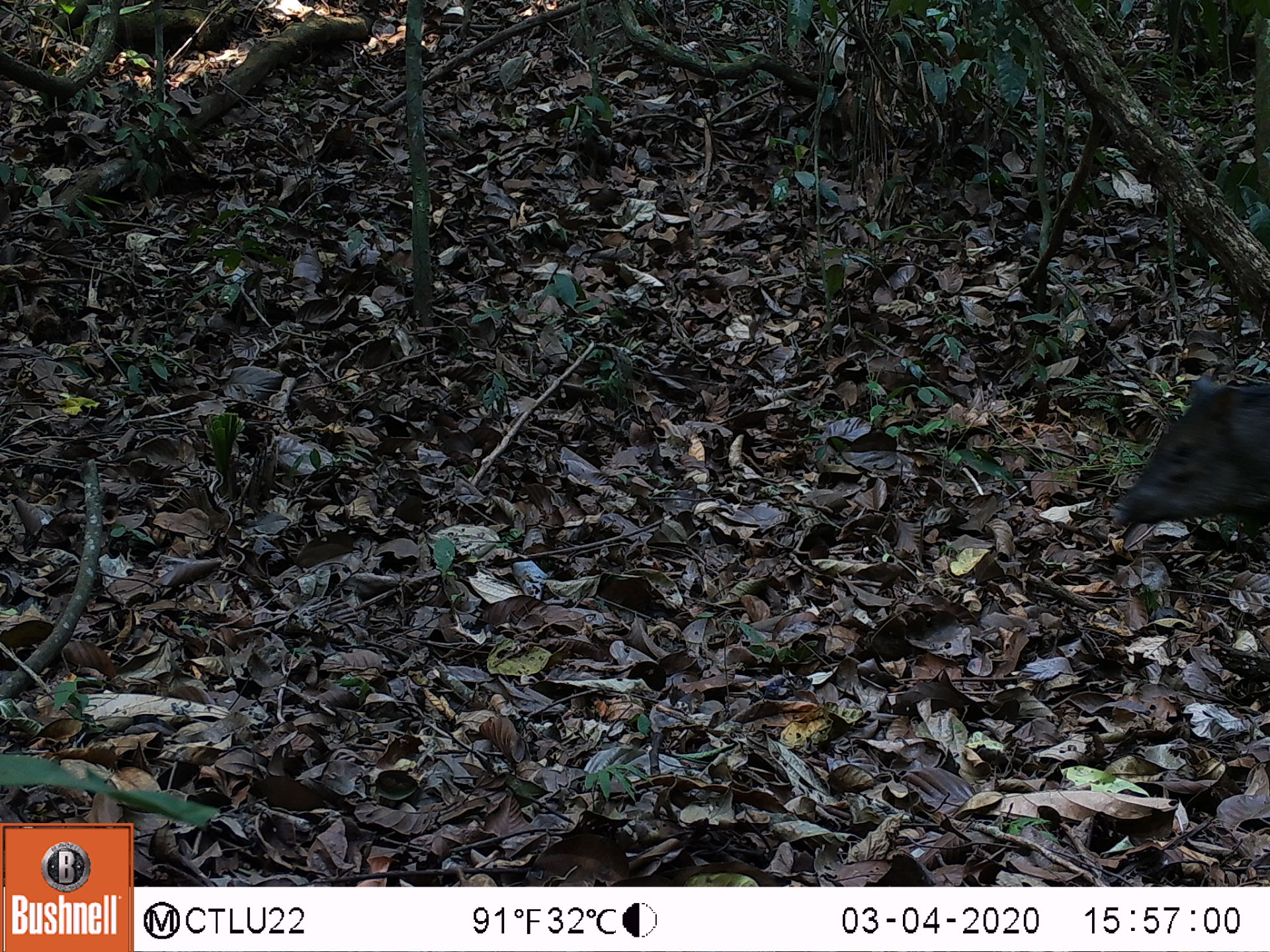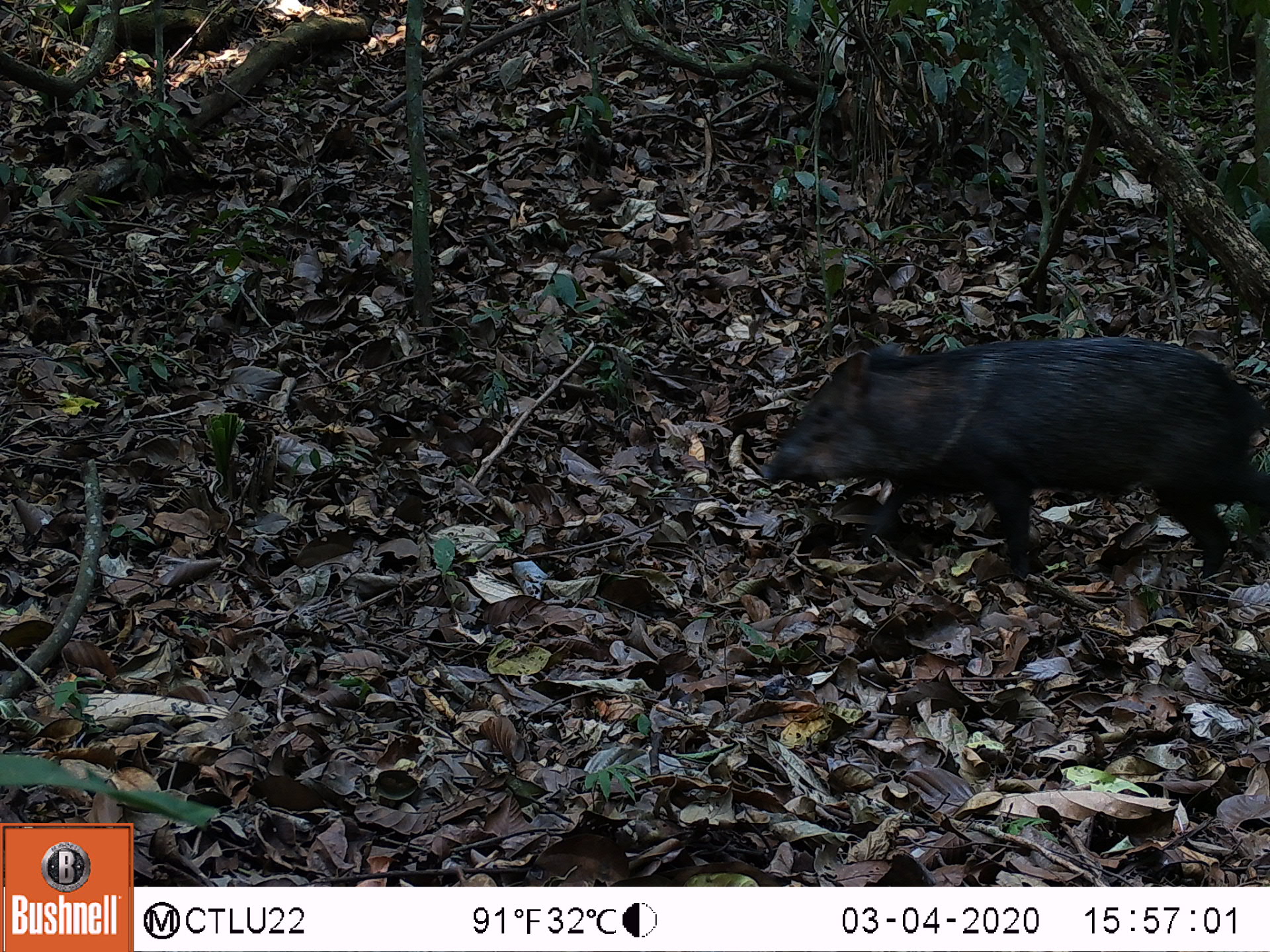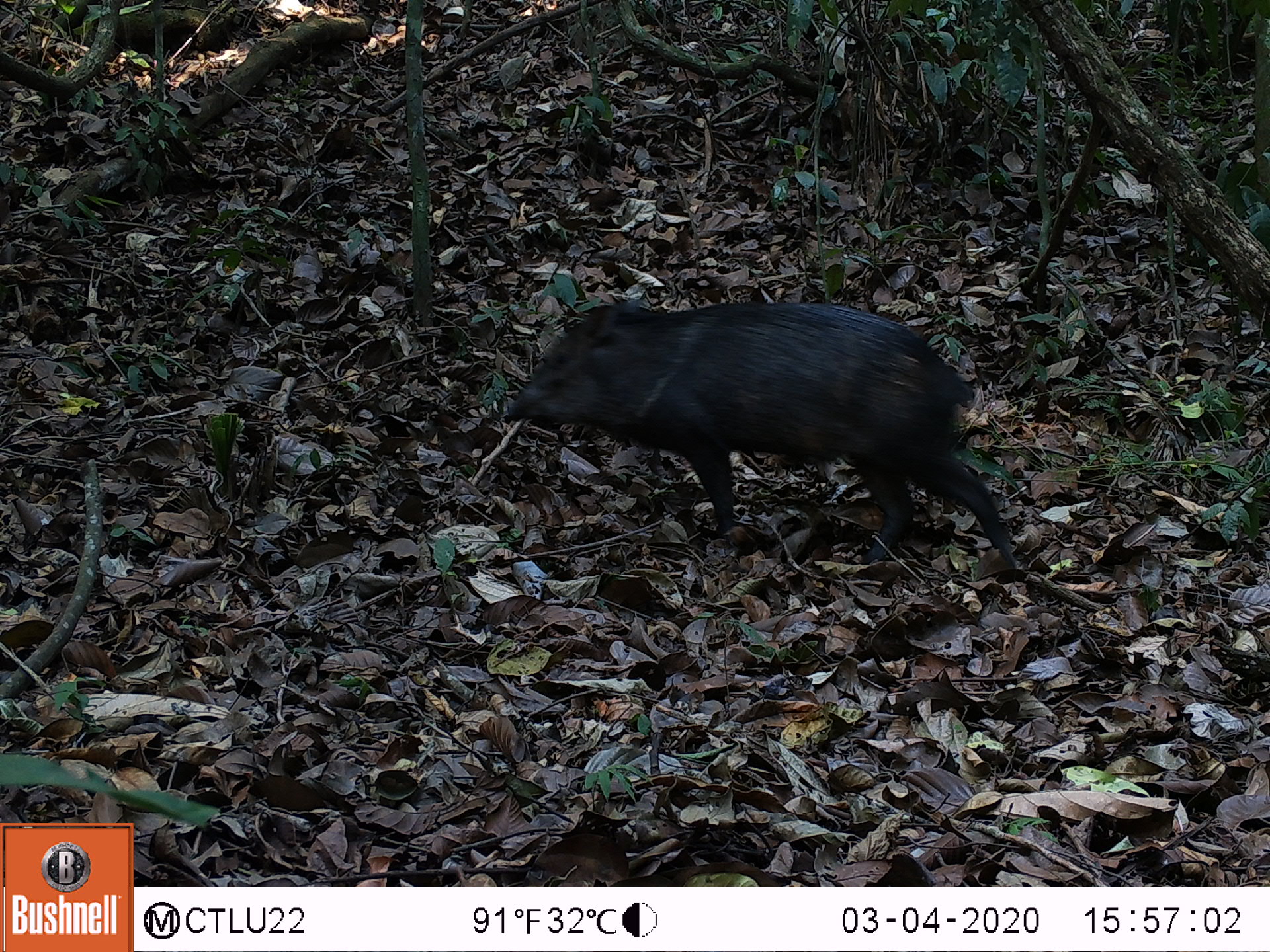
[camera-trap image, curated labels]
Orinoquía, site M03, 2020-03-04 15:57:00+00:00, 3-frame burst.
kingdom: Animalia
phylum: Chordata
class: Mammalia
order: Artiodactyla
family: Tayassuidae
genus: Pecari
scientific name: Pecari tajacu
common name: collared peccary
Collared peccary (Pecari tajacu).